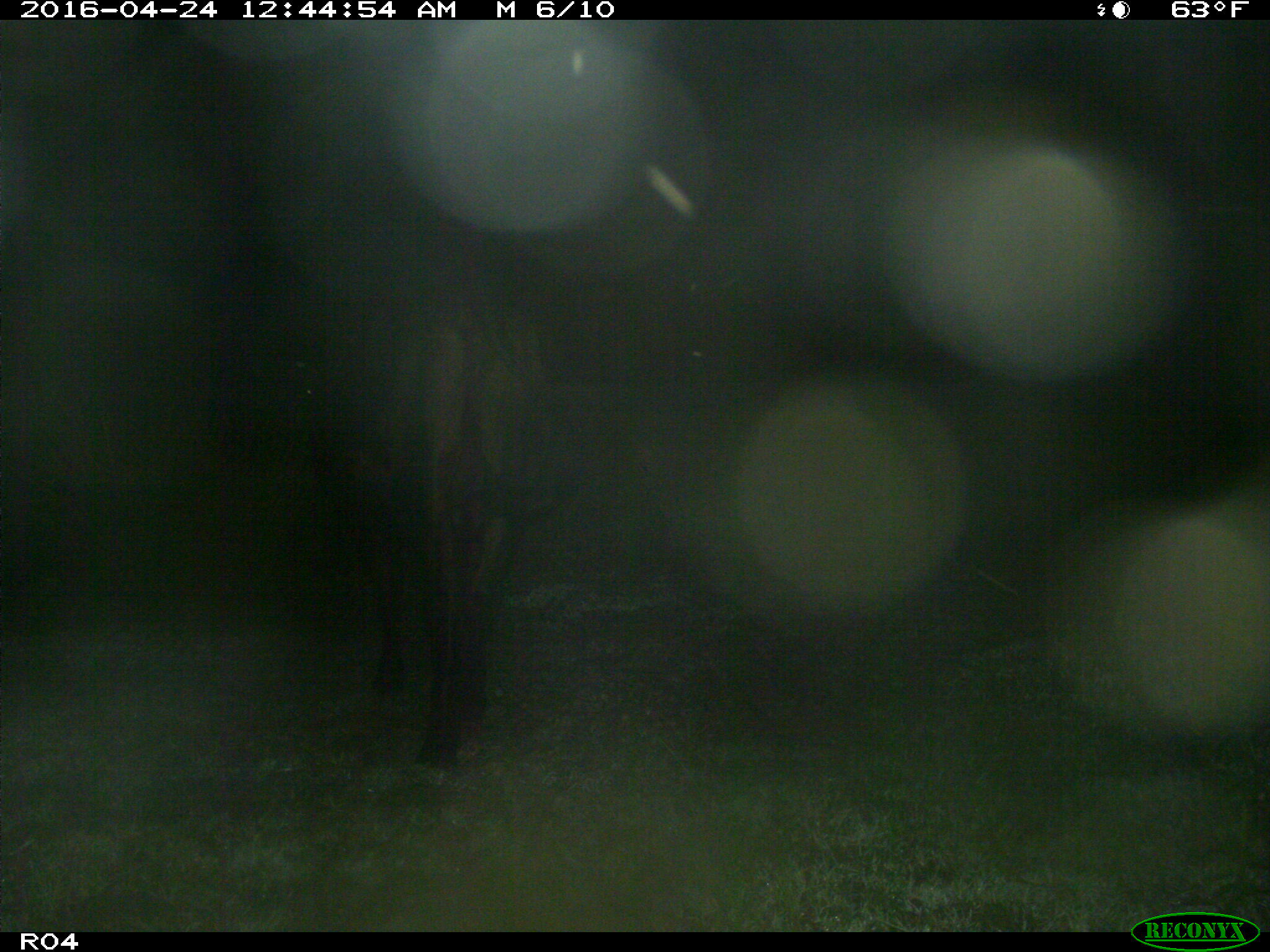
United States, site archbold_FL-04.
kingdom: Animalia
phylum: Chordata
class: Mammalia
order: Artiodactyla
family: Bovidae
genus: Bos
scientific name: Bos taurus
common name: domestic cow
Bos taurus (domestic cow).